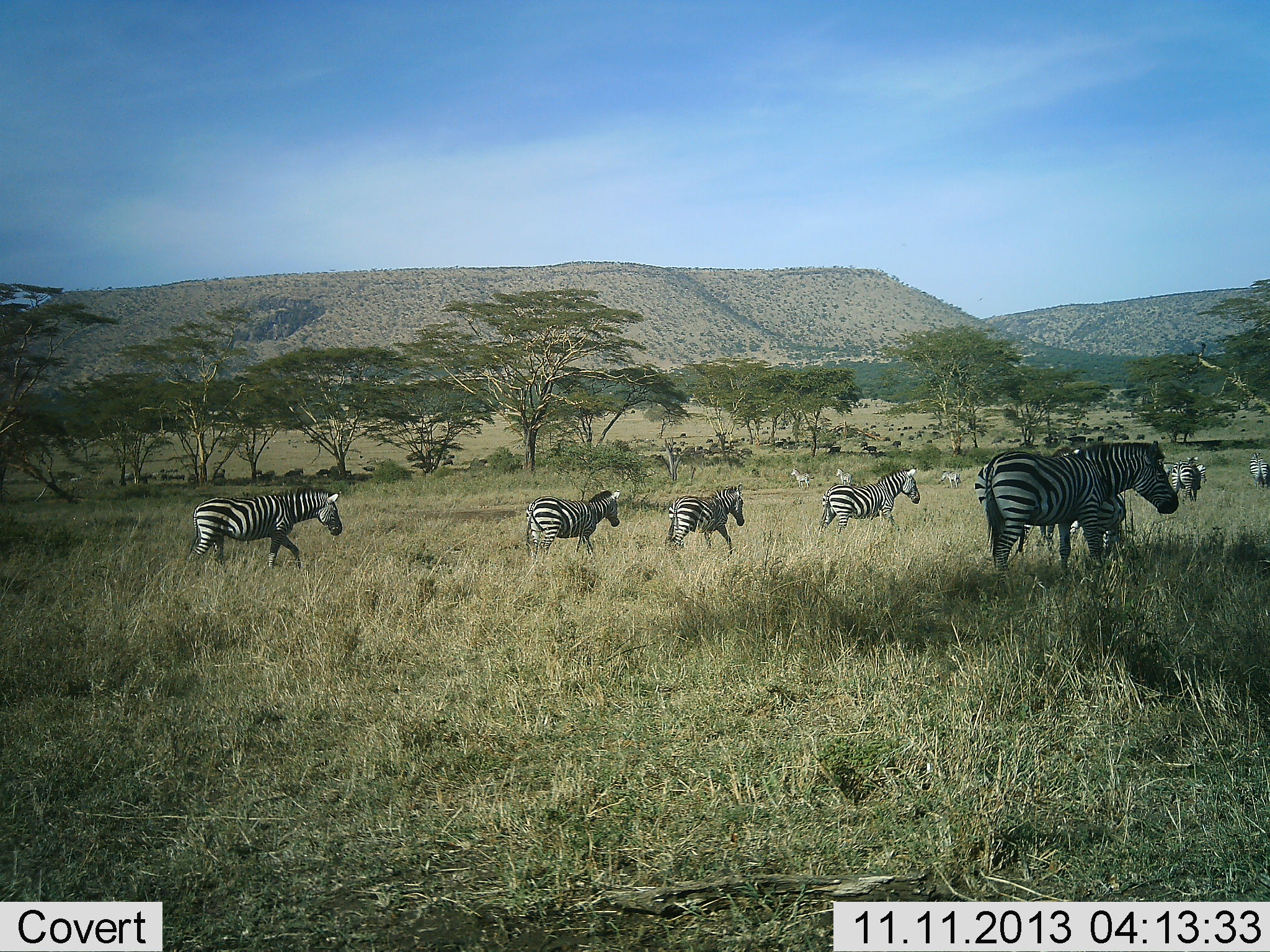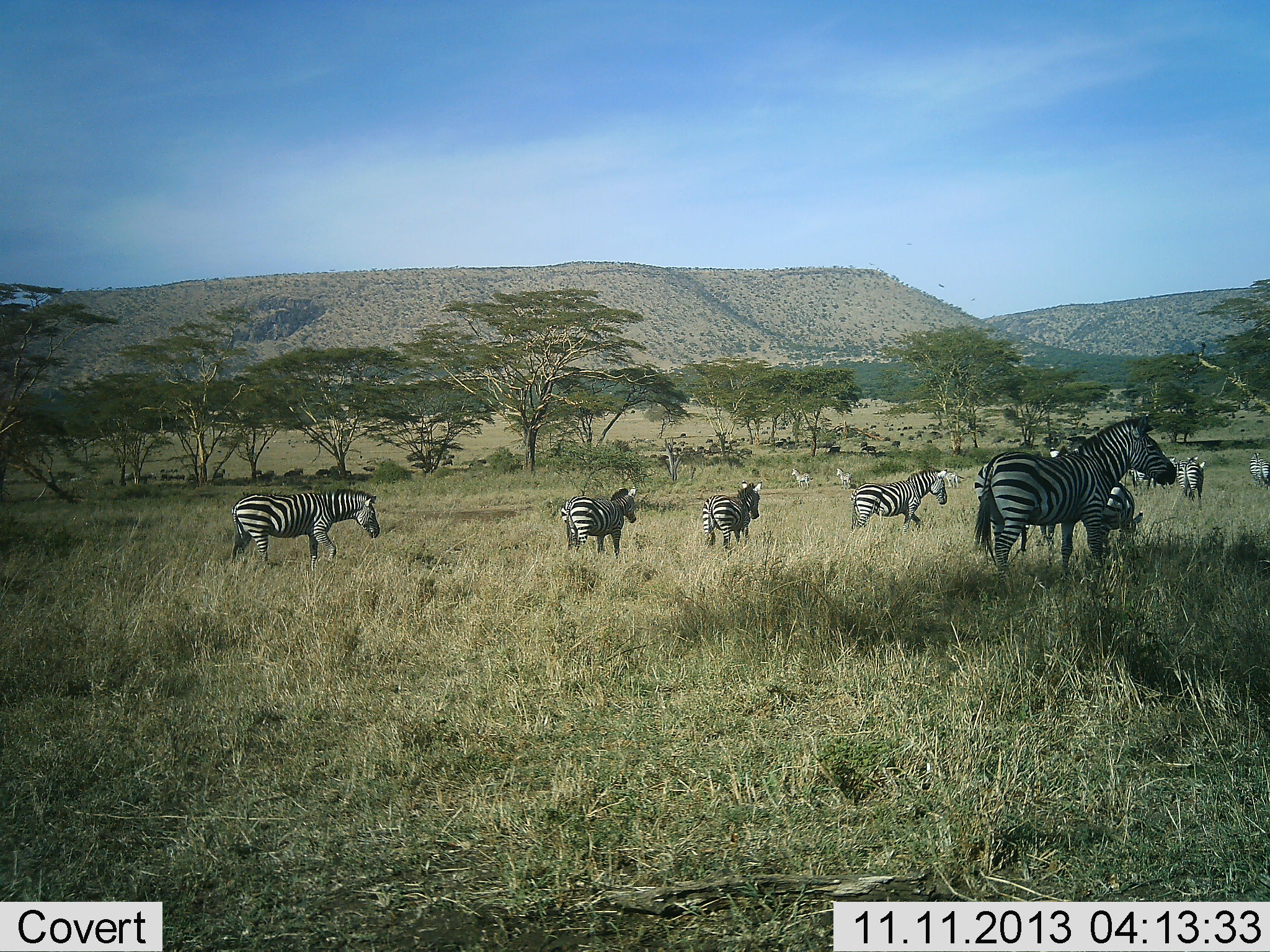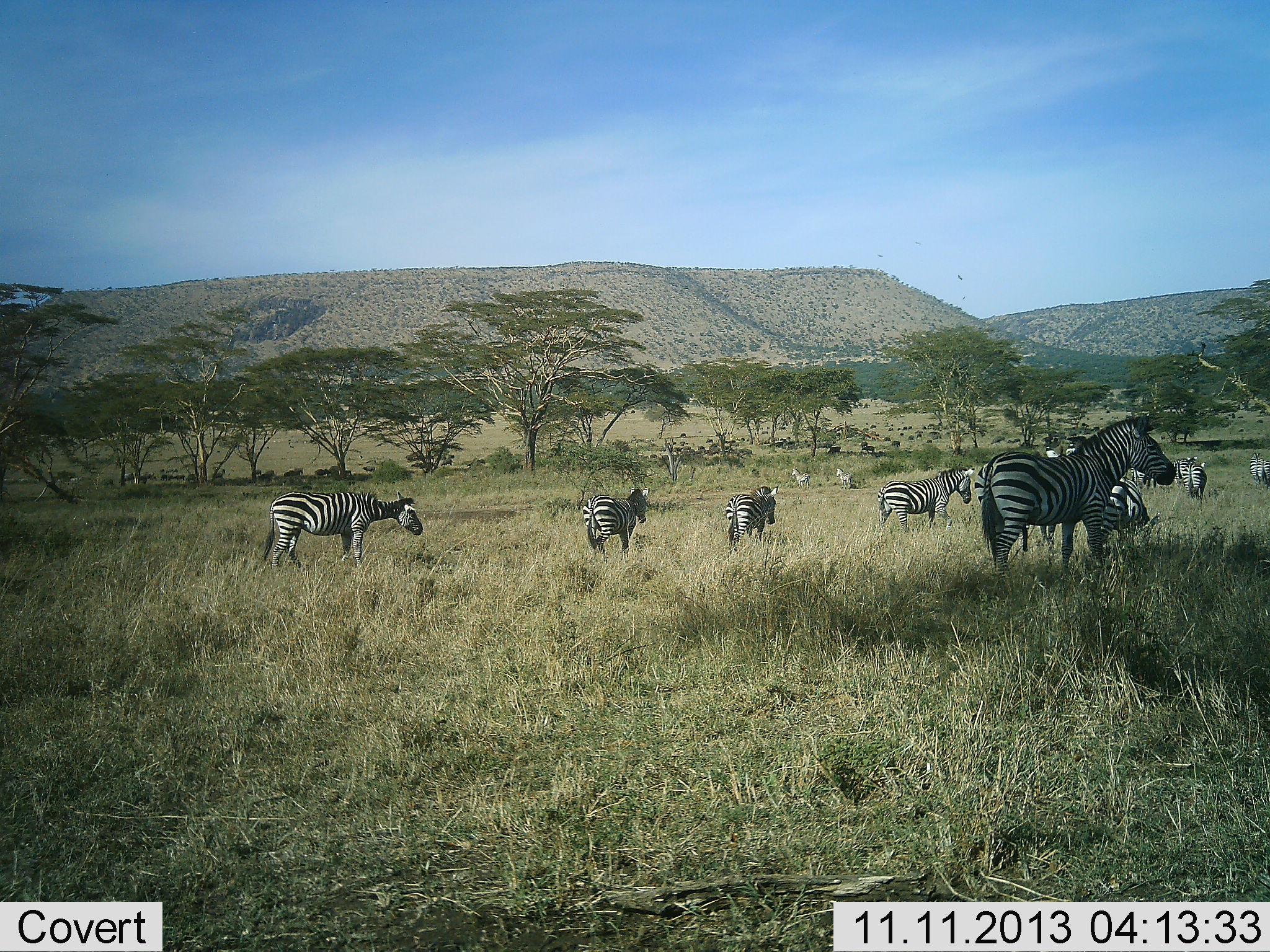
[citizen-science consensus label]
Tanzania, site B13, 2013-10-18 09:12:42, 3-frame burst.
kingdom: Animalia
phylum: Chordata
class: Mammalia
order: Perissodactyla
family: Equidae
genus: Equus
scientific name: Equus quagga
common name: plains zebra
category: zebra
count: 11-50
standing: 9%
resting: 0%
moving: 100%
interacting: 0%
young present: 0%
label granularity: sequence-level